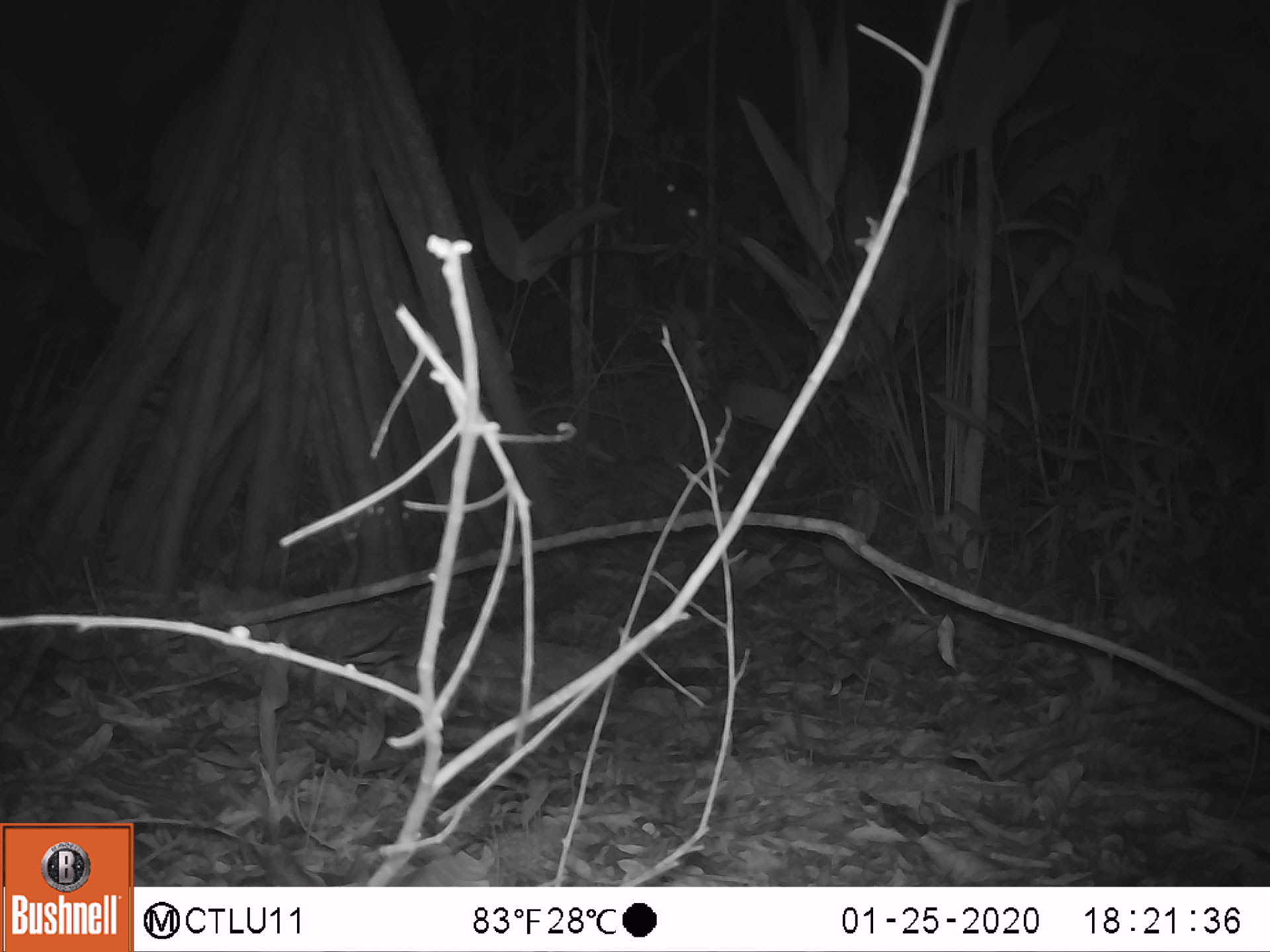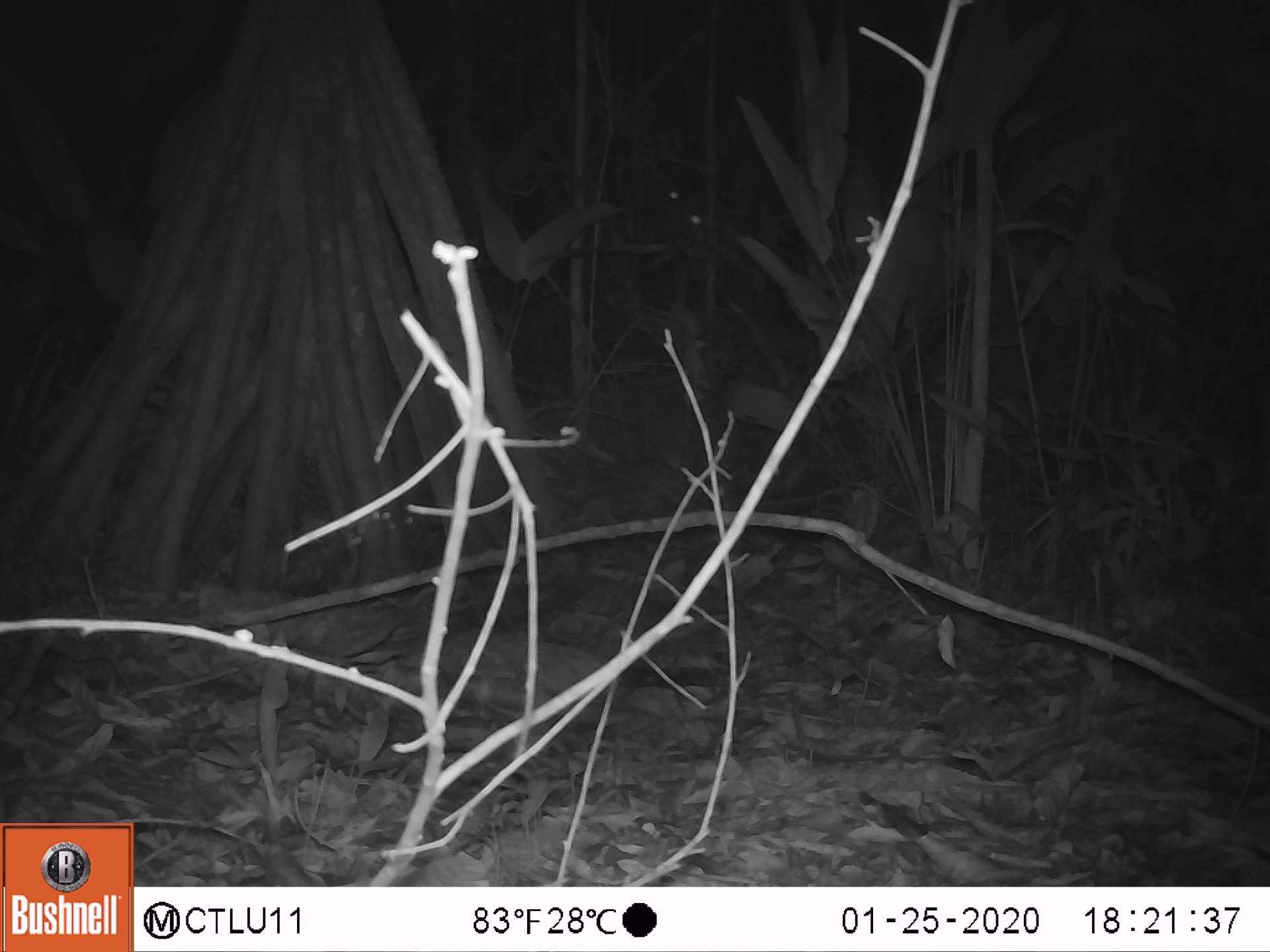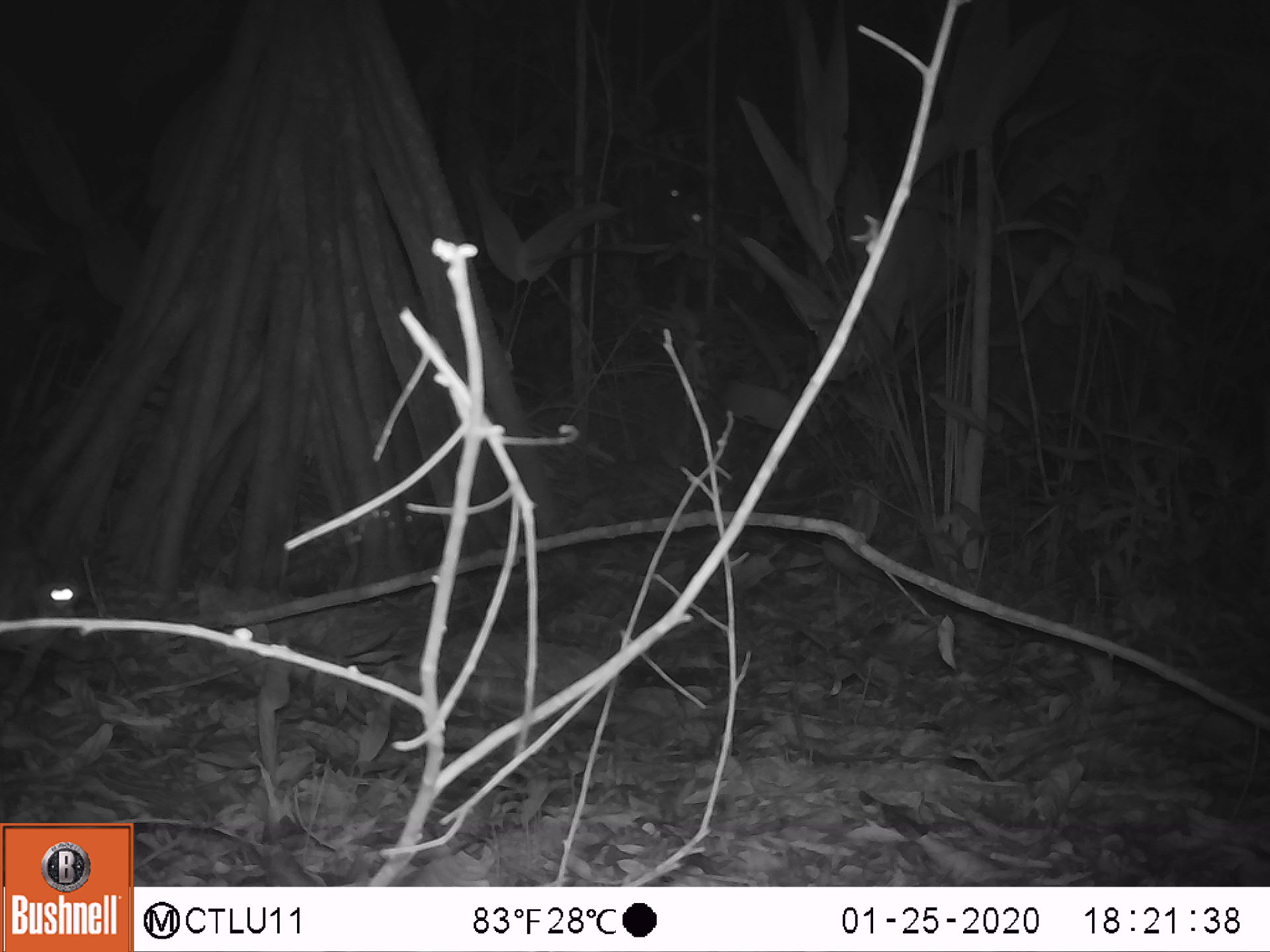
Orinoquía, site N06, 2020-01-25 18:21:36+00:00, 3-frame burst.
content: unidentified animal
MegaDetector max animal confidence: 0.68